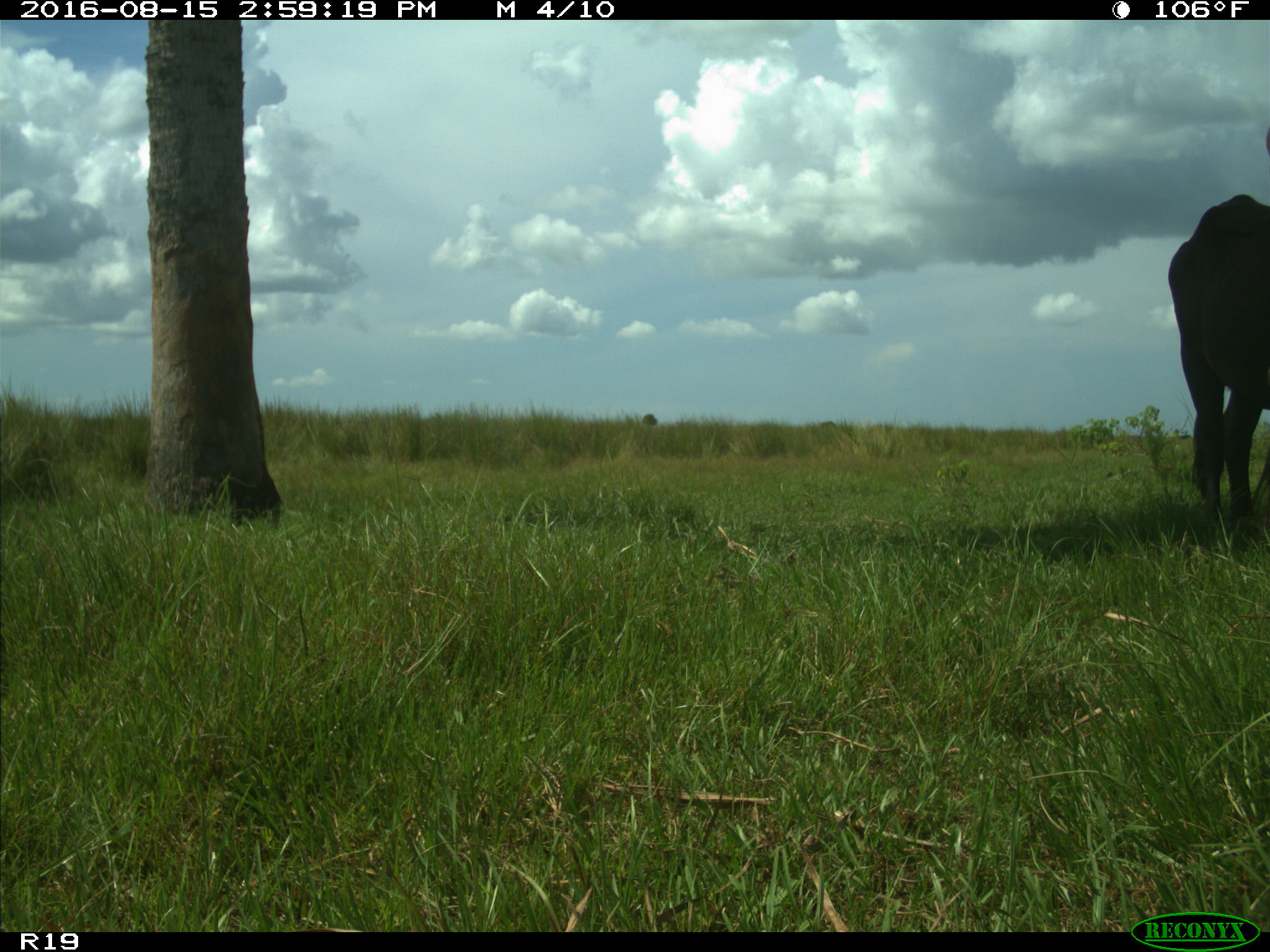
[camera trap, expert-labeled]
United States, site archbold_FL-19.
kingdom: Animalia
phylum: Chordata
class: Mammalia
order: Artiodactyla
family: Bovidae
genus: Bos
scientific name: Bos taurus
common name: domestic cow